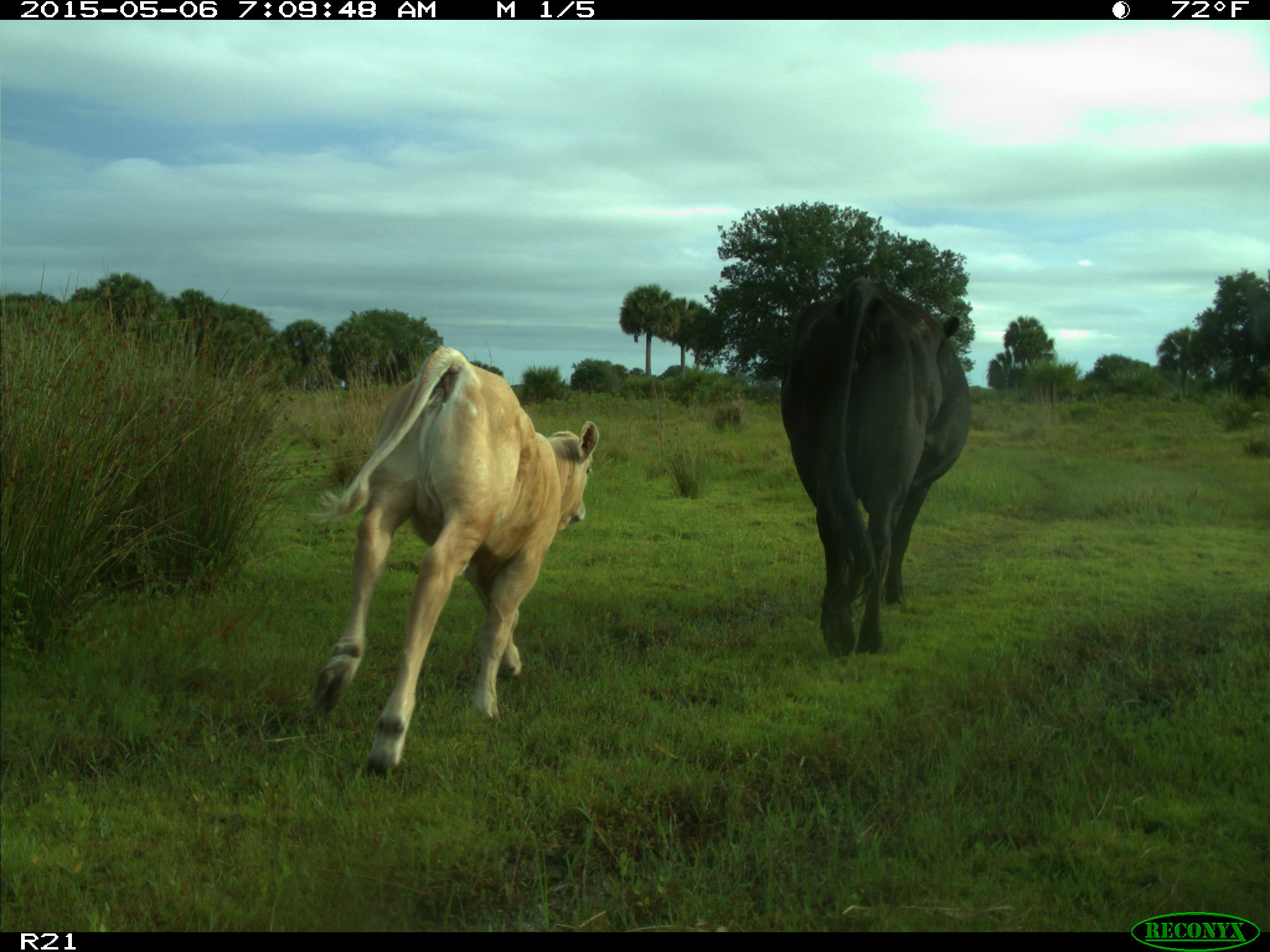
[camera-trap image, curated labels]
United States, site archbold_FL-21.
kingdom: Animalia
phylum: Chordata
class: Mammalia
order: Artiodactyla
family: Bovidae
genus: Bos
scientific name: Bos taurus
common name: domestic cow